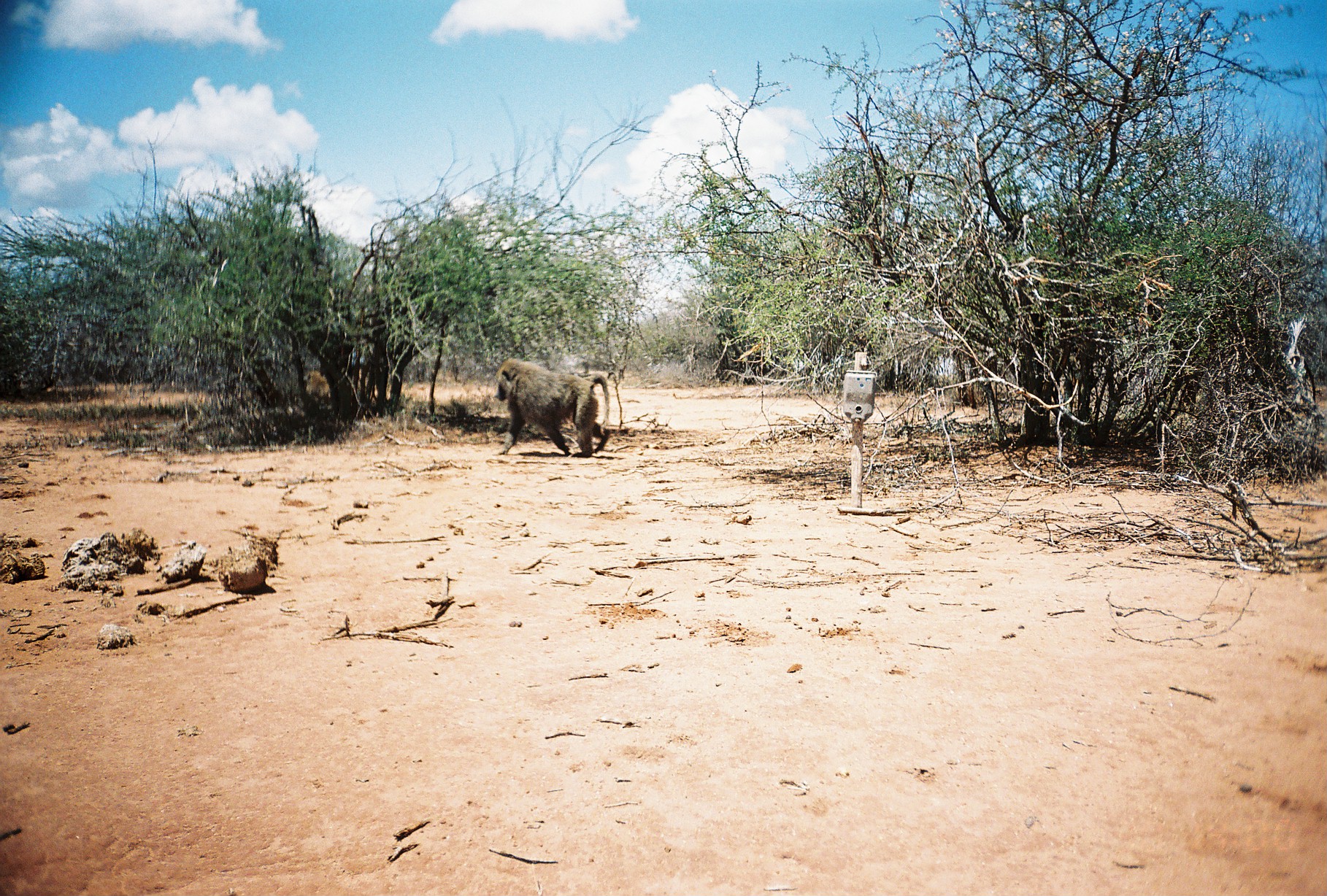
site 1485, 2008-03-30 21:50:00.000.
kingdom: Animalia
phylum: Chordata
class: Mammalia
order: Primates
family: Cercopithecidae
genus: Papio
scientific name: Papio anubis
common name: olive baboon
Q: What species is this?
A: Papio anubis (olive baboon).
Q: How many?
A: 1.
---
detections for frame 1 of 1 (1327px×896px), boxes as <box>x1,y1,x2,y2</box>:
papio anubis: <box>492,357,610,457</box>